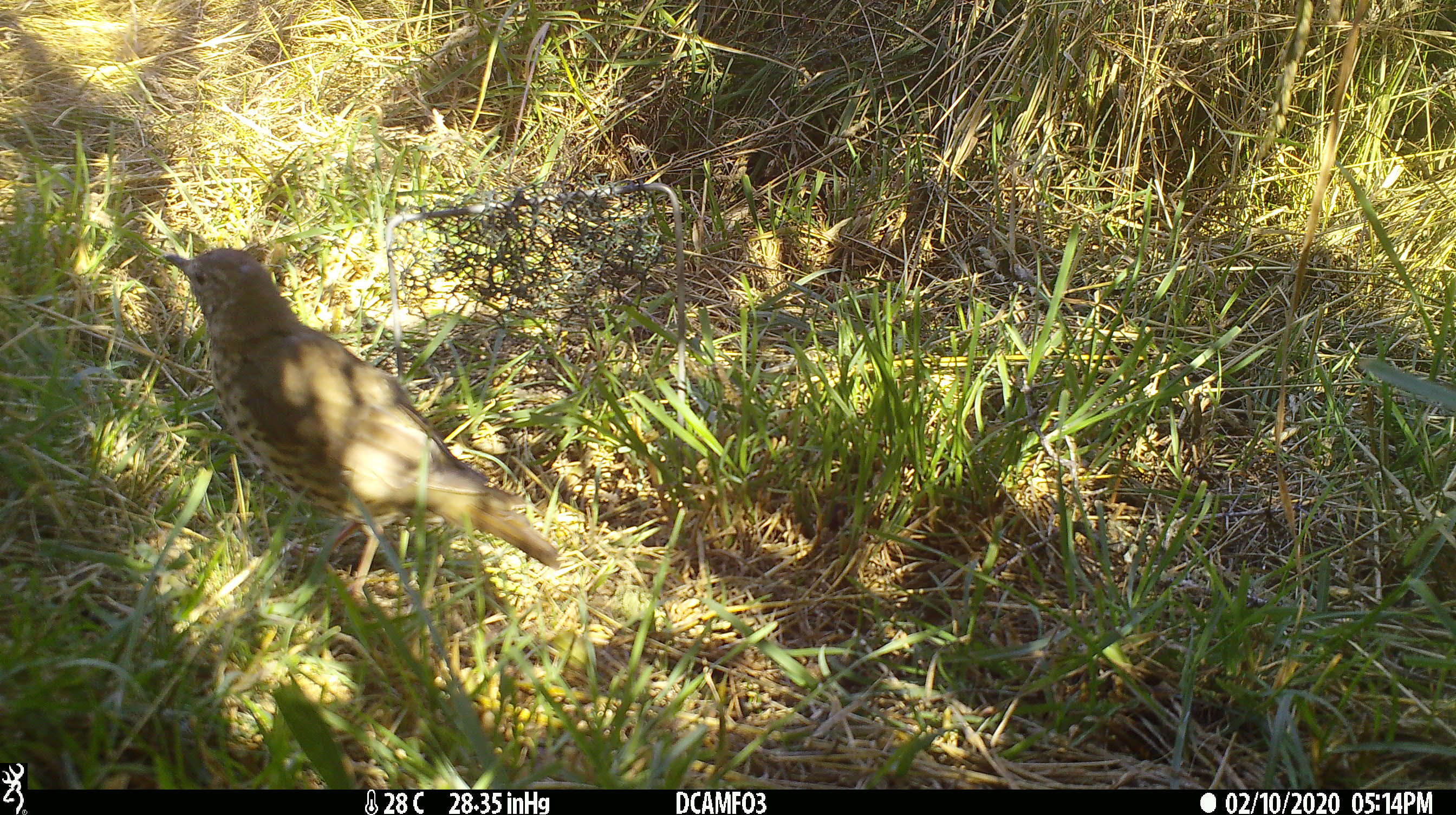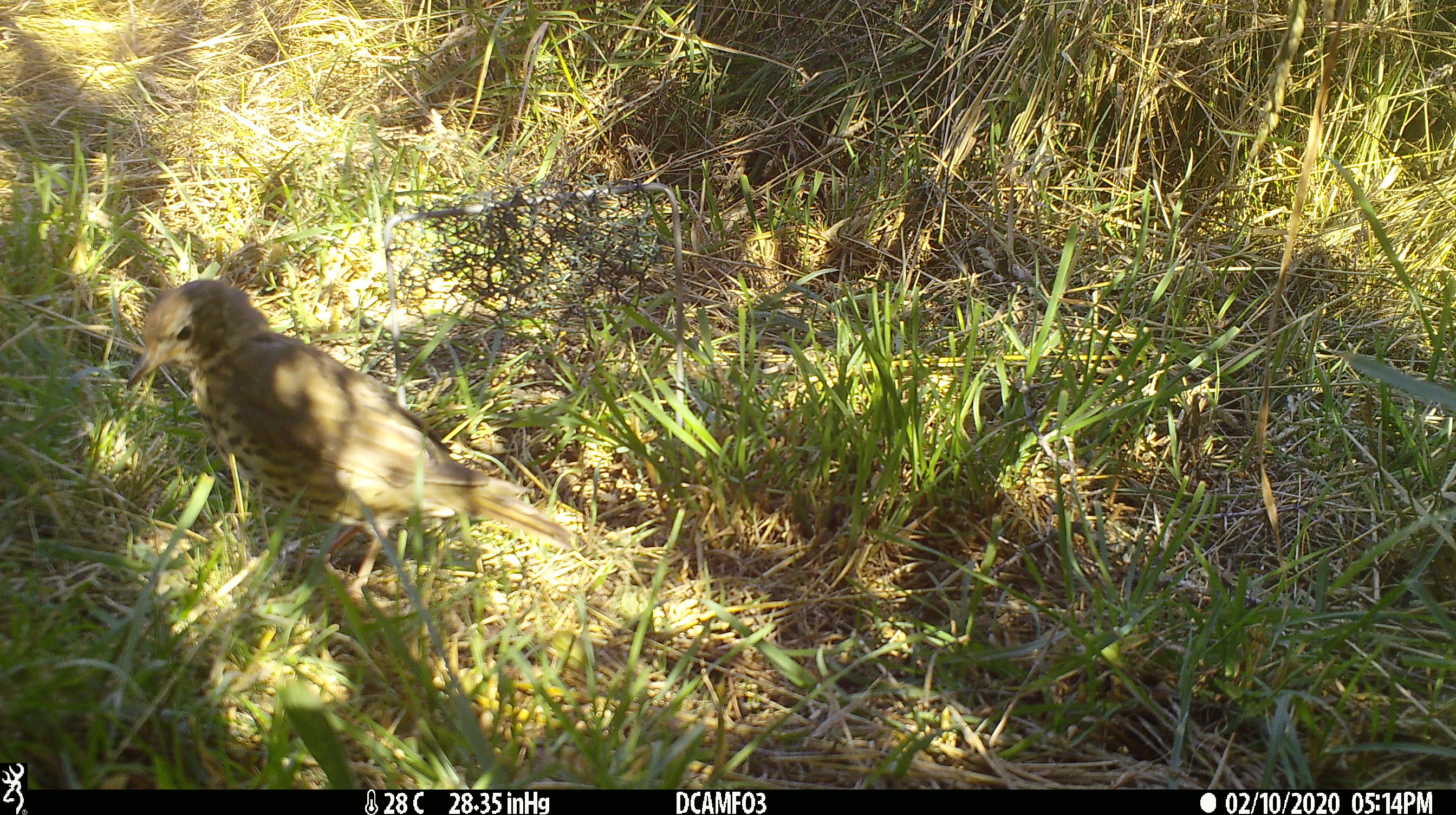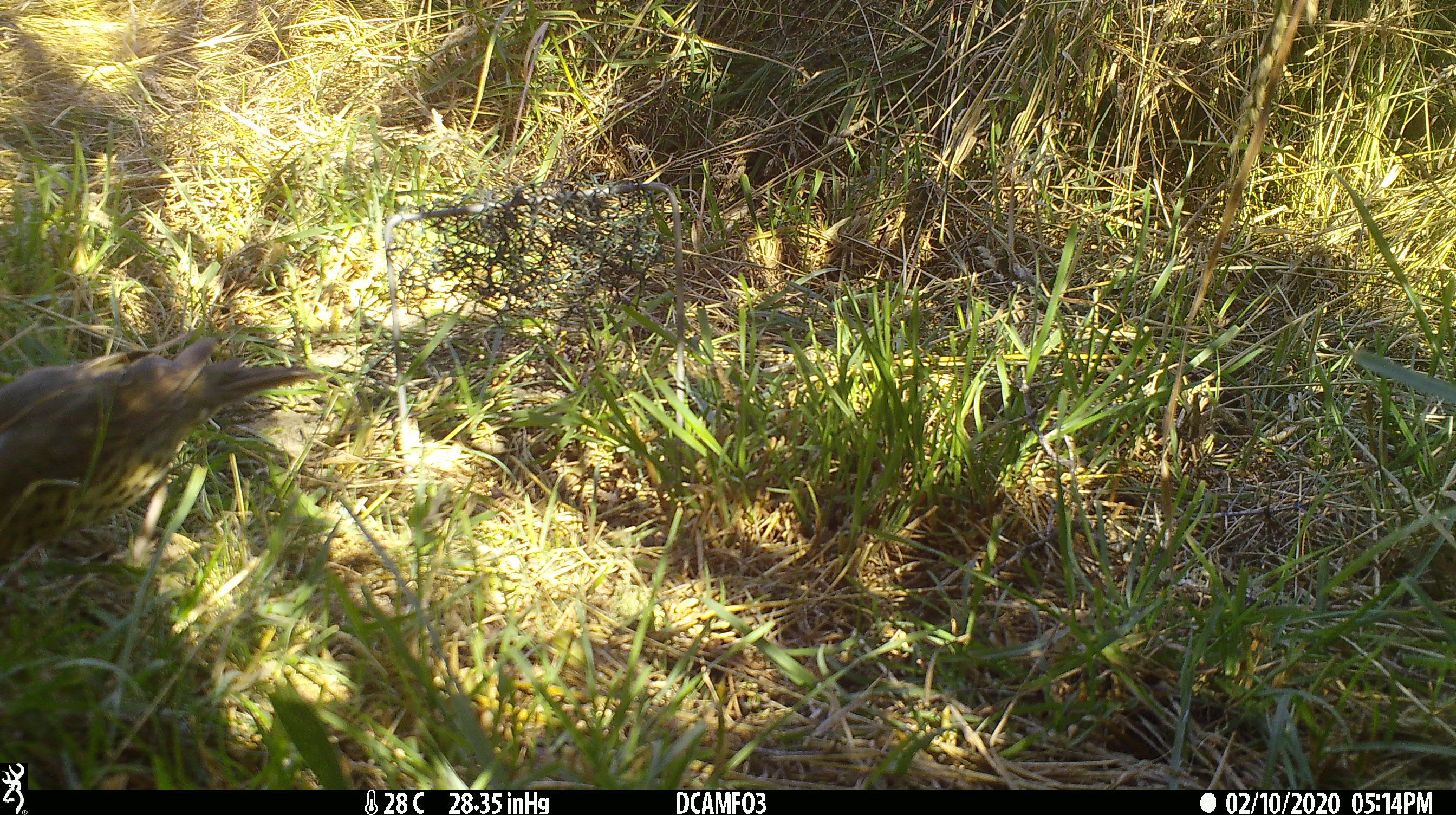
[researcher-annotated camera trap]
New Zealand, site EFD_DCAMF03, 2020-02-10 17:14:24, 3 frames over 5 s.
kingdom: Animalia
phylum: Chordata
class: Aves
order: Passeriformes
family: Turdidae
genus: Turdus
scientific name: Turdus philomelos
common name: song thrush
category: thrush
Thrush (song thrush) (Turdus philomelos).